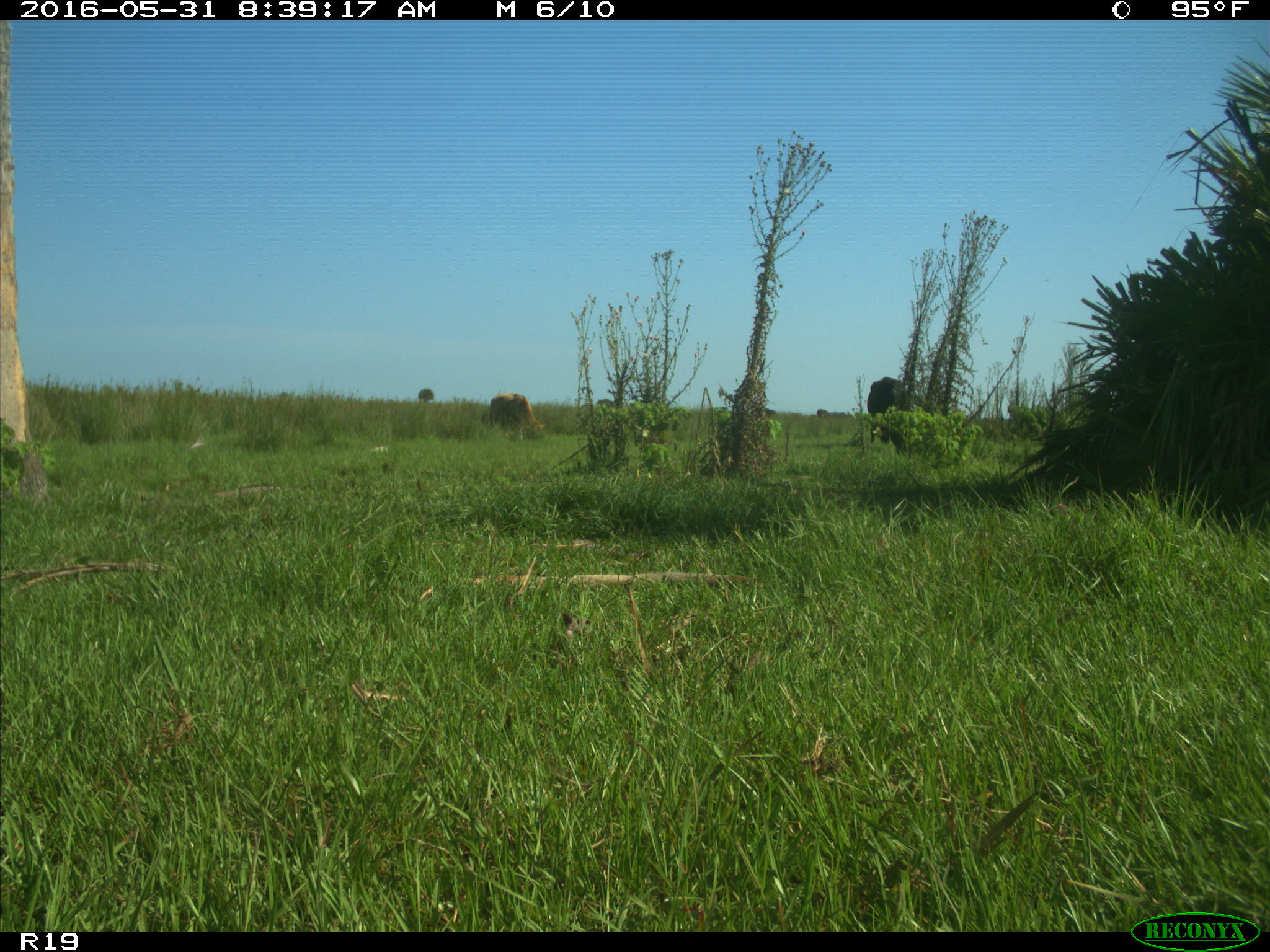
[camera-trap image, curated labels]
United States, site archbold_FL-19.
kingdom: Animalia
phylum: Chordata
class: Mammalia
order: Artiodactyla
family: Bovidae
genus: Bos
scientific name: Bos taurus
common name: domestic cow